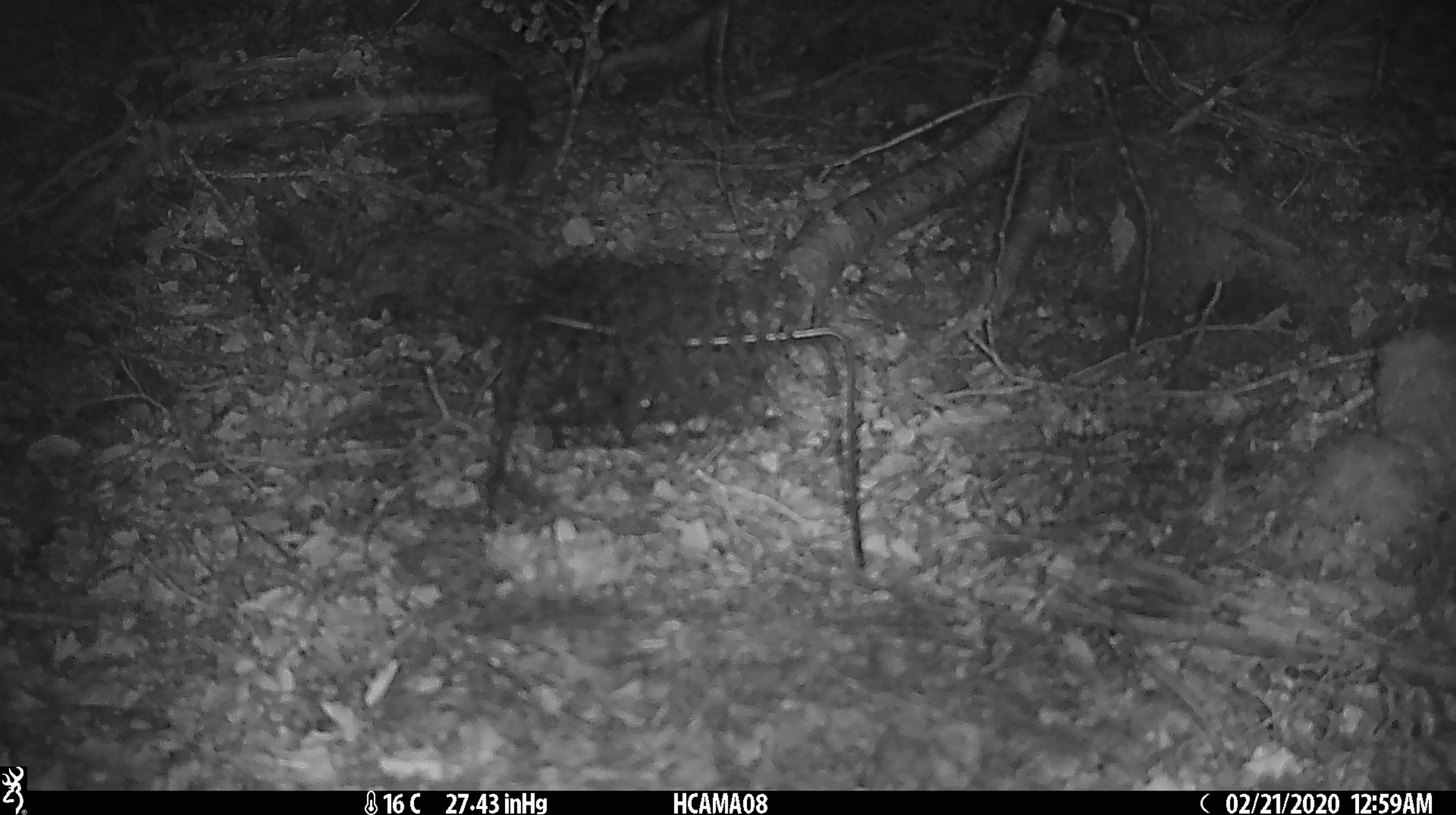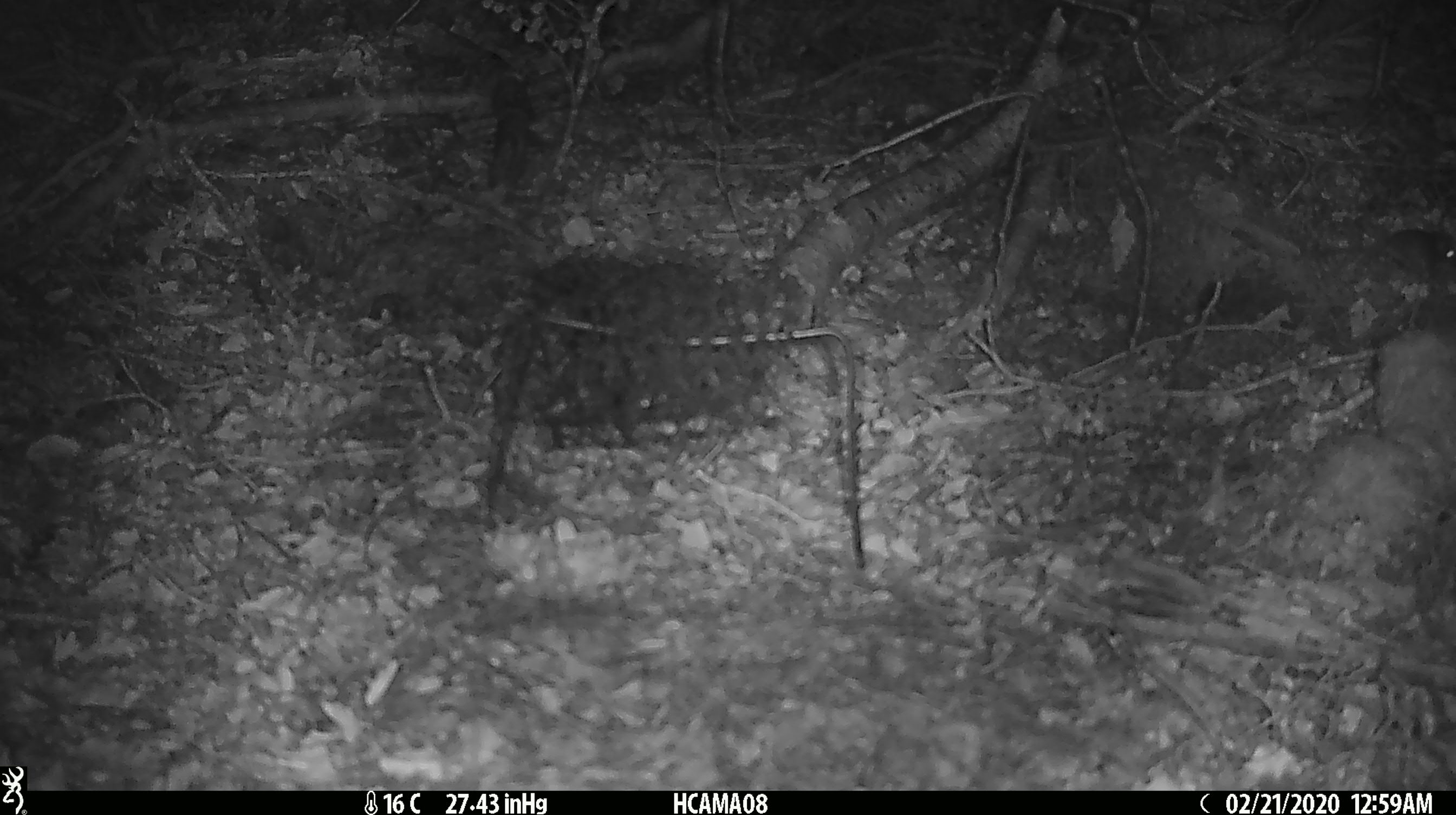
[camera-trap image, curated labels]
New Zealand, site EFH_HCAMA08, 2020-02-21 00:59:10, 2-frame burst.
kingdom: Animalia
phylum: Chordata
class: Mammalia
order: Rodentia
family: Muridae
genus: Mus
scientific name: Mus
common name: mouse